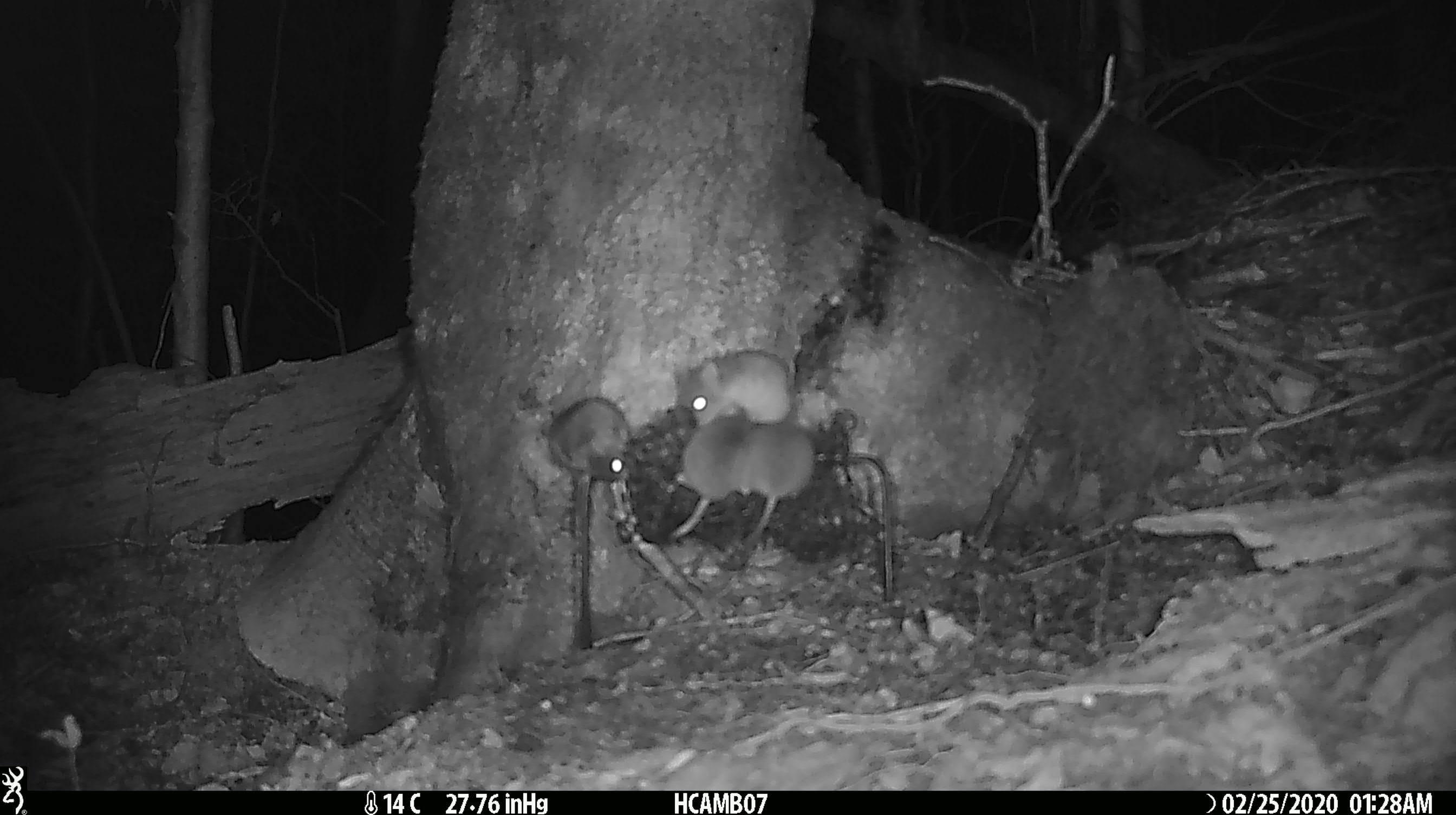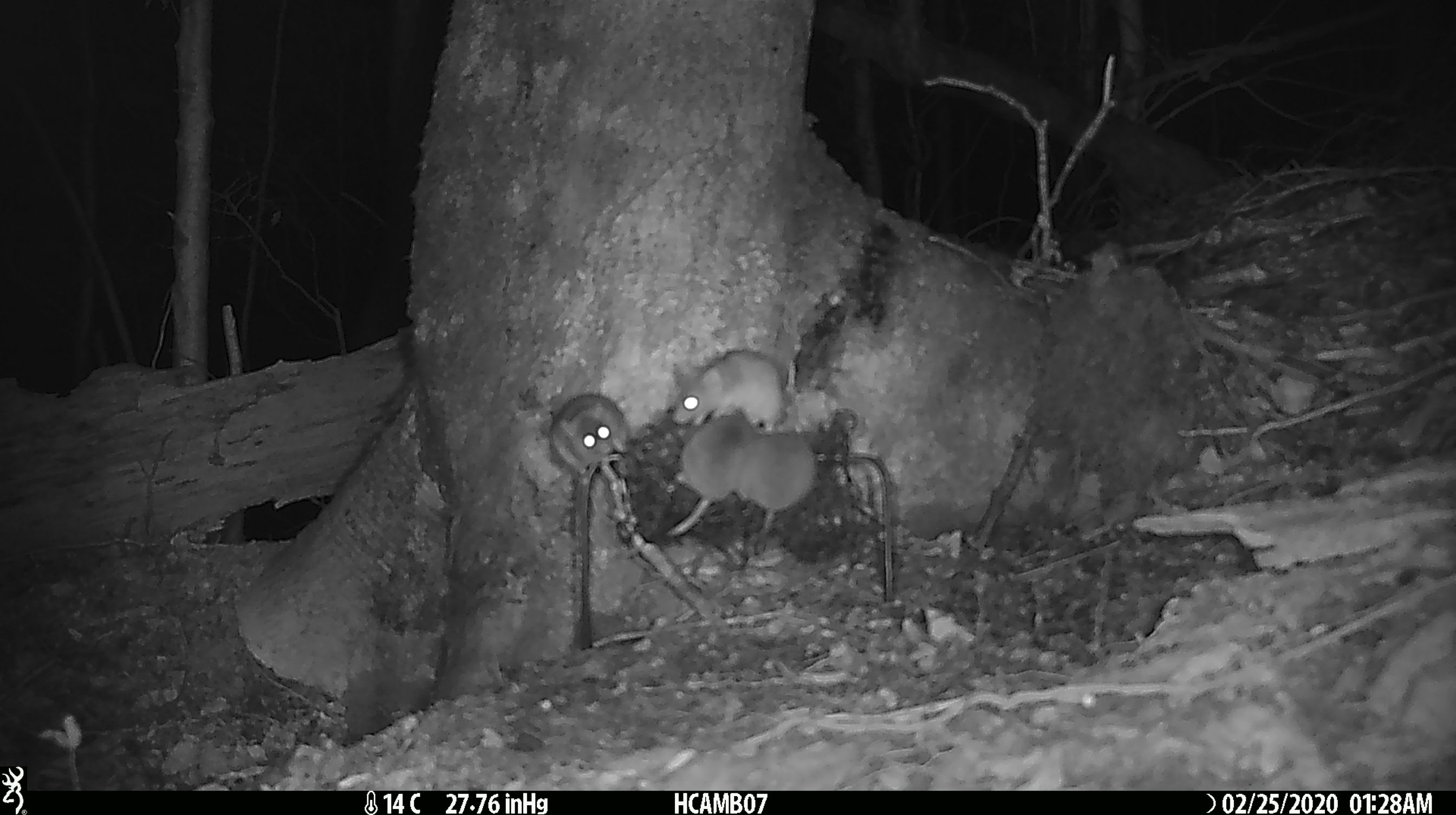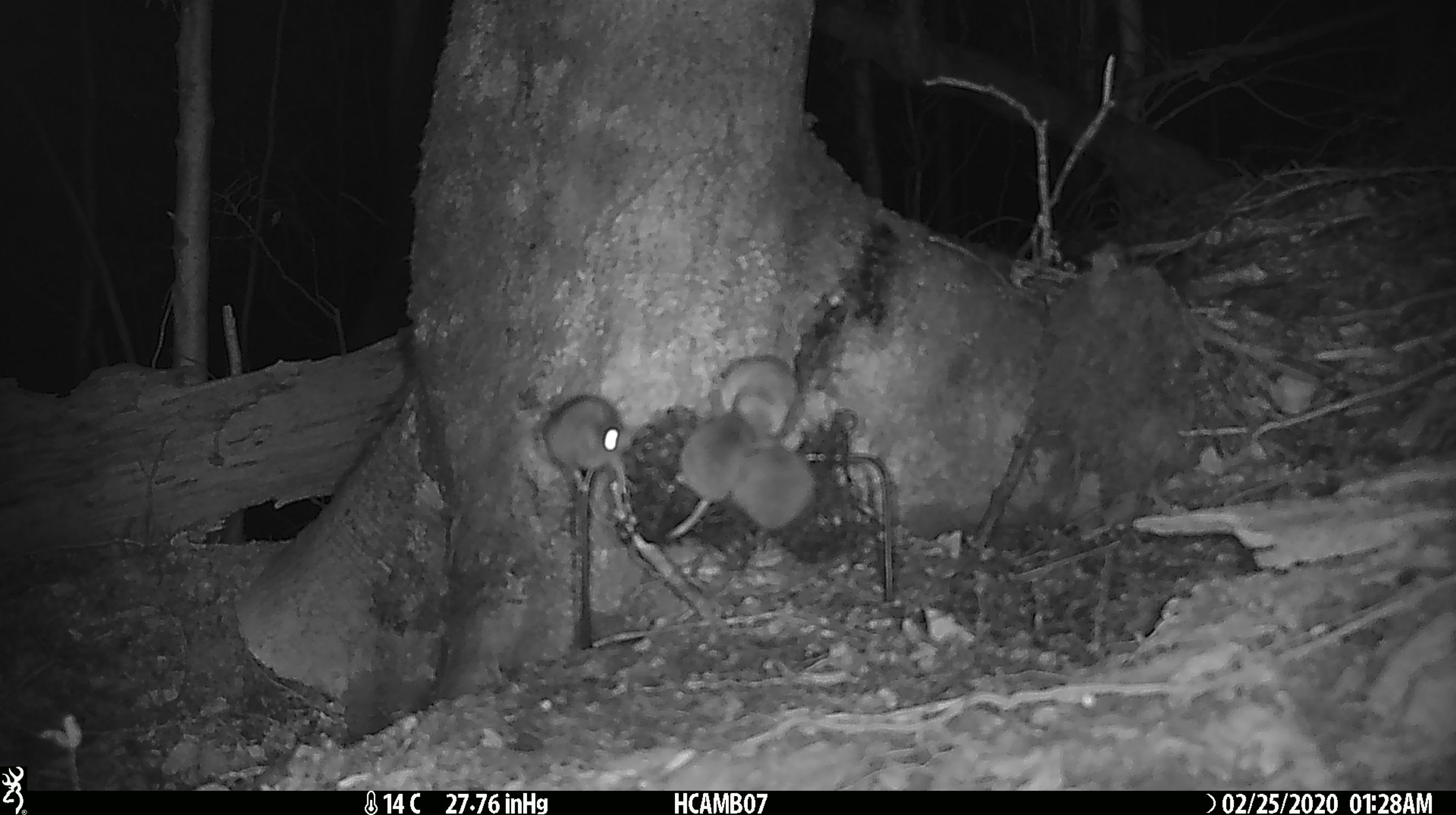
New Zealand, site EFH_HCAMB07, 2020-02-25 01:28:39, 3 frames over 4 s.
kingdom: Animalia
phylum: Chordata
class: Mammalia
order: Rodentia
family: Muridae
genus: Mus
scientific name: Mus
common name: mouse